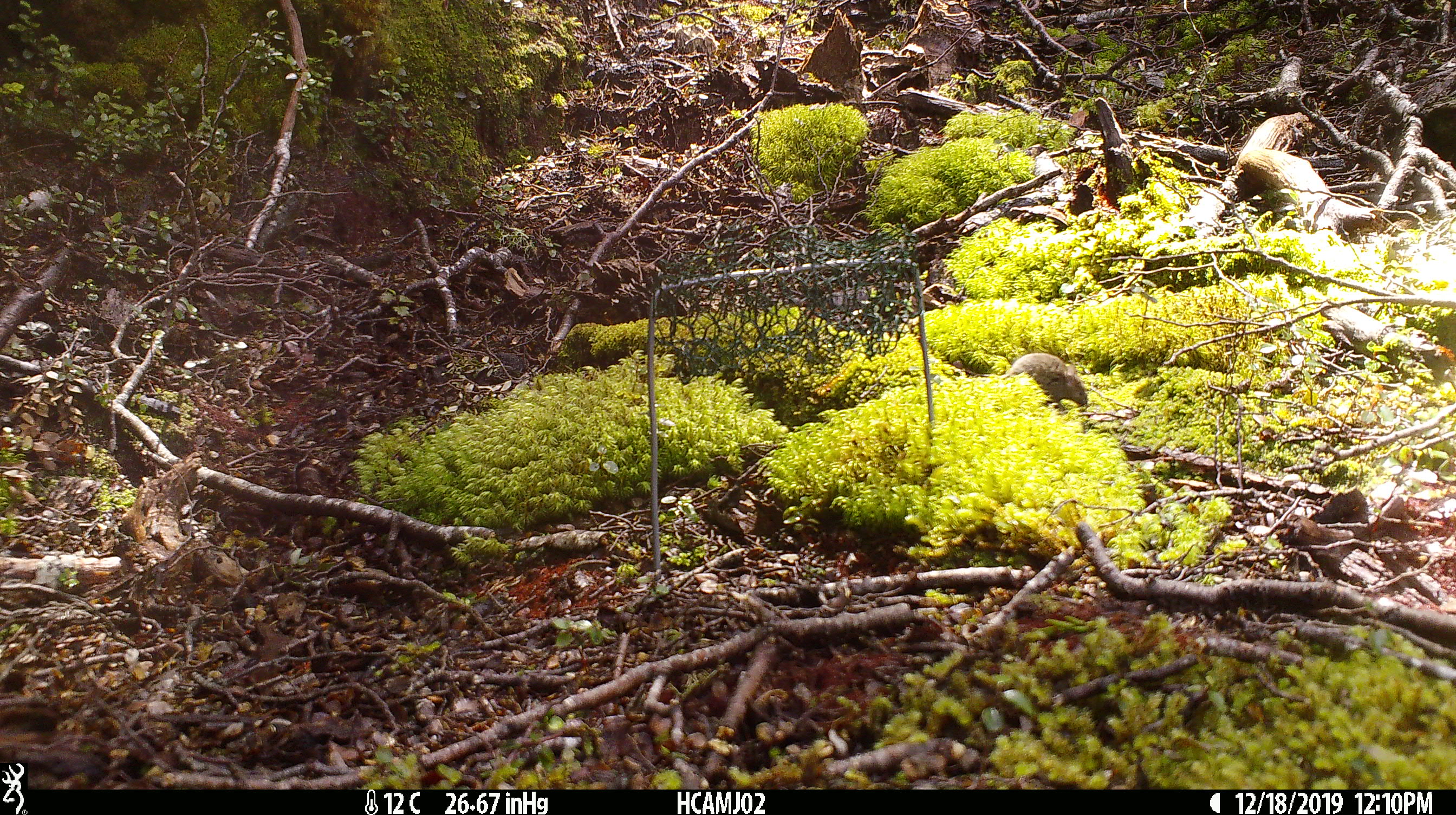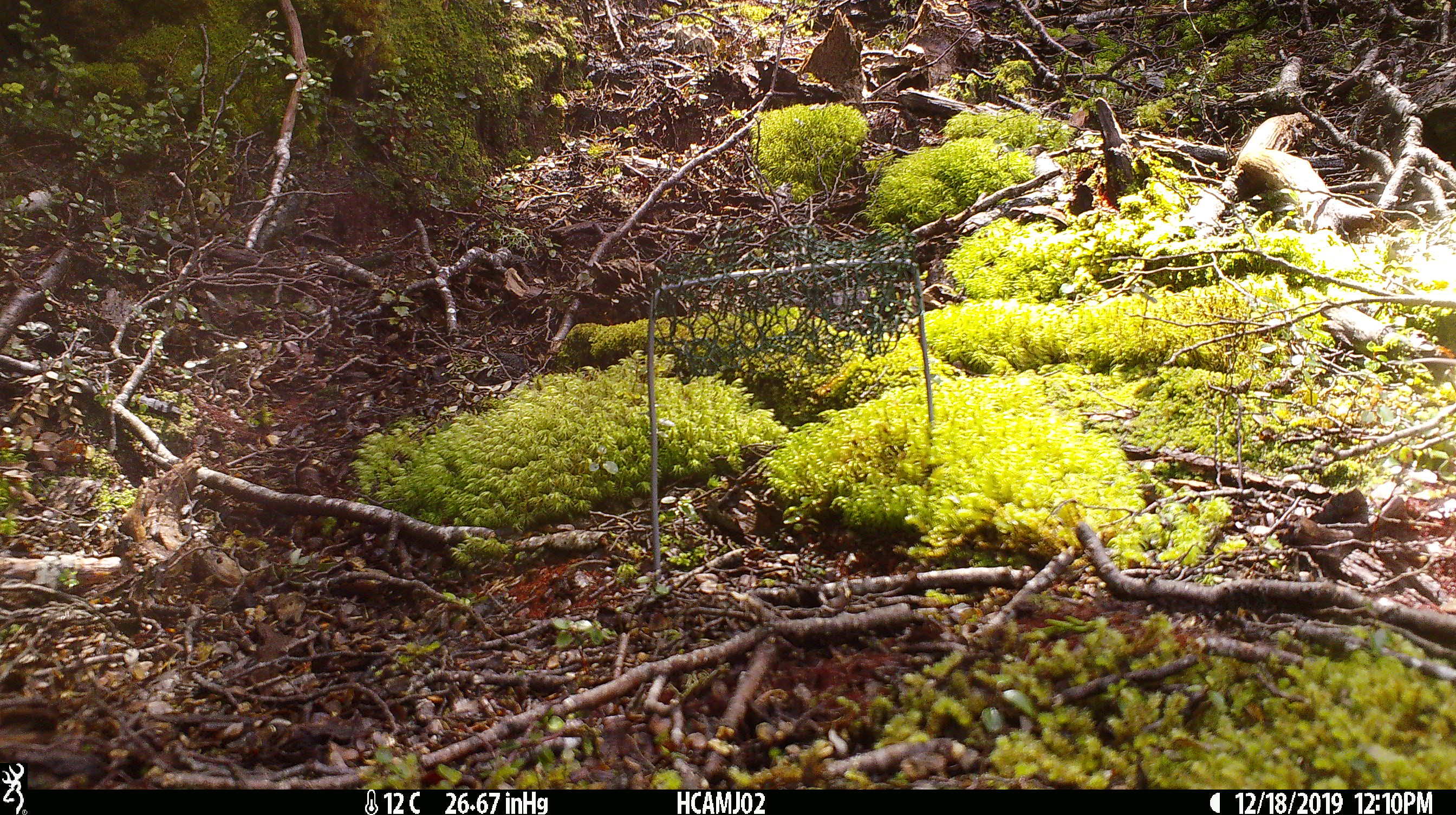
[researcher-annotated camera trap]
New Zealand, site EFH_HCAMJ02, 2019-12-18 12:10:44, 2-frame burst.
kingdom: Animalia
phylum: Chordata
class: Mammalia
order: Rodentia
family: Muridae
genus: Mus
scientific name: Mus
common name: mouse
Mouse (Mus).